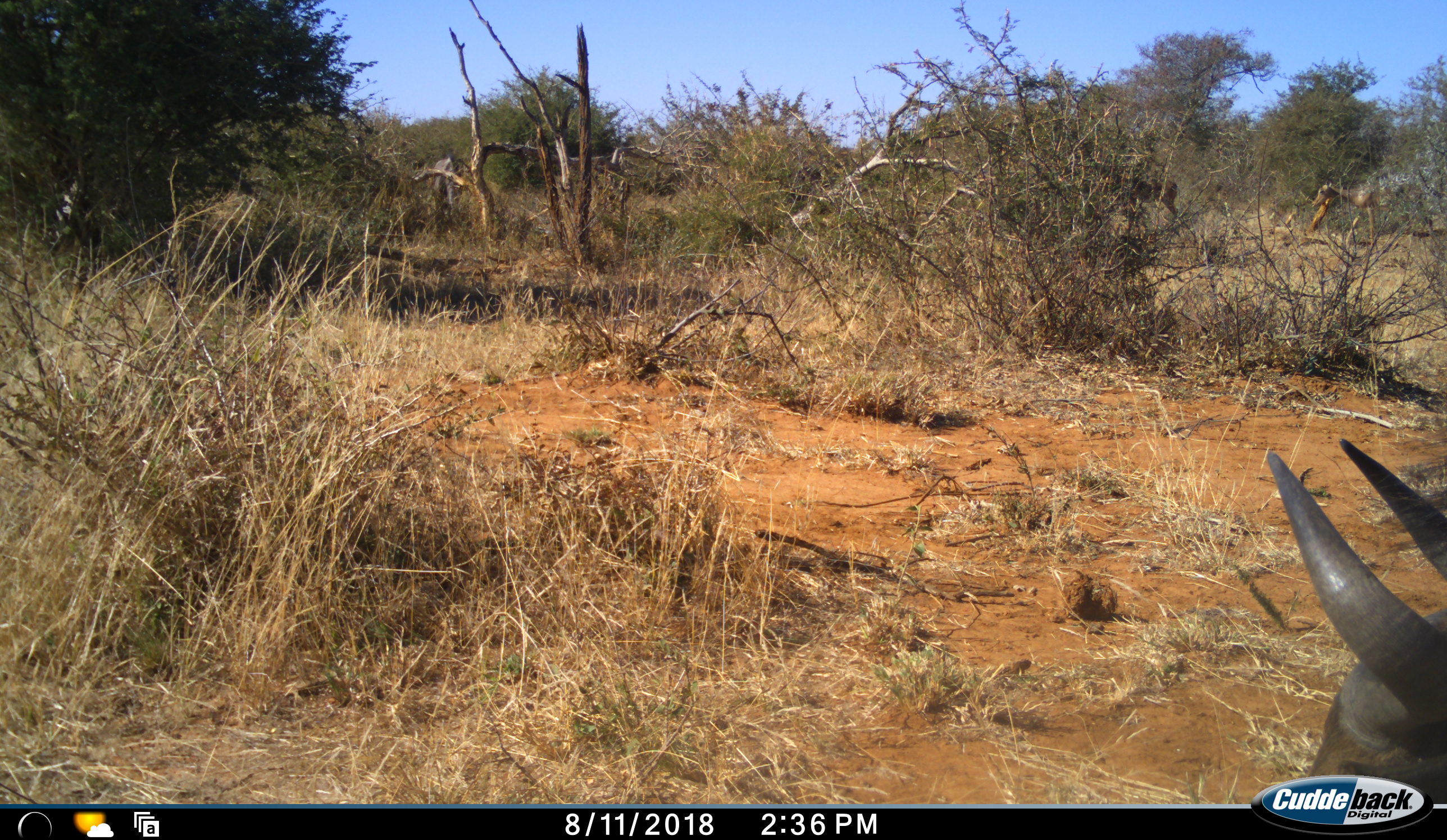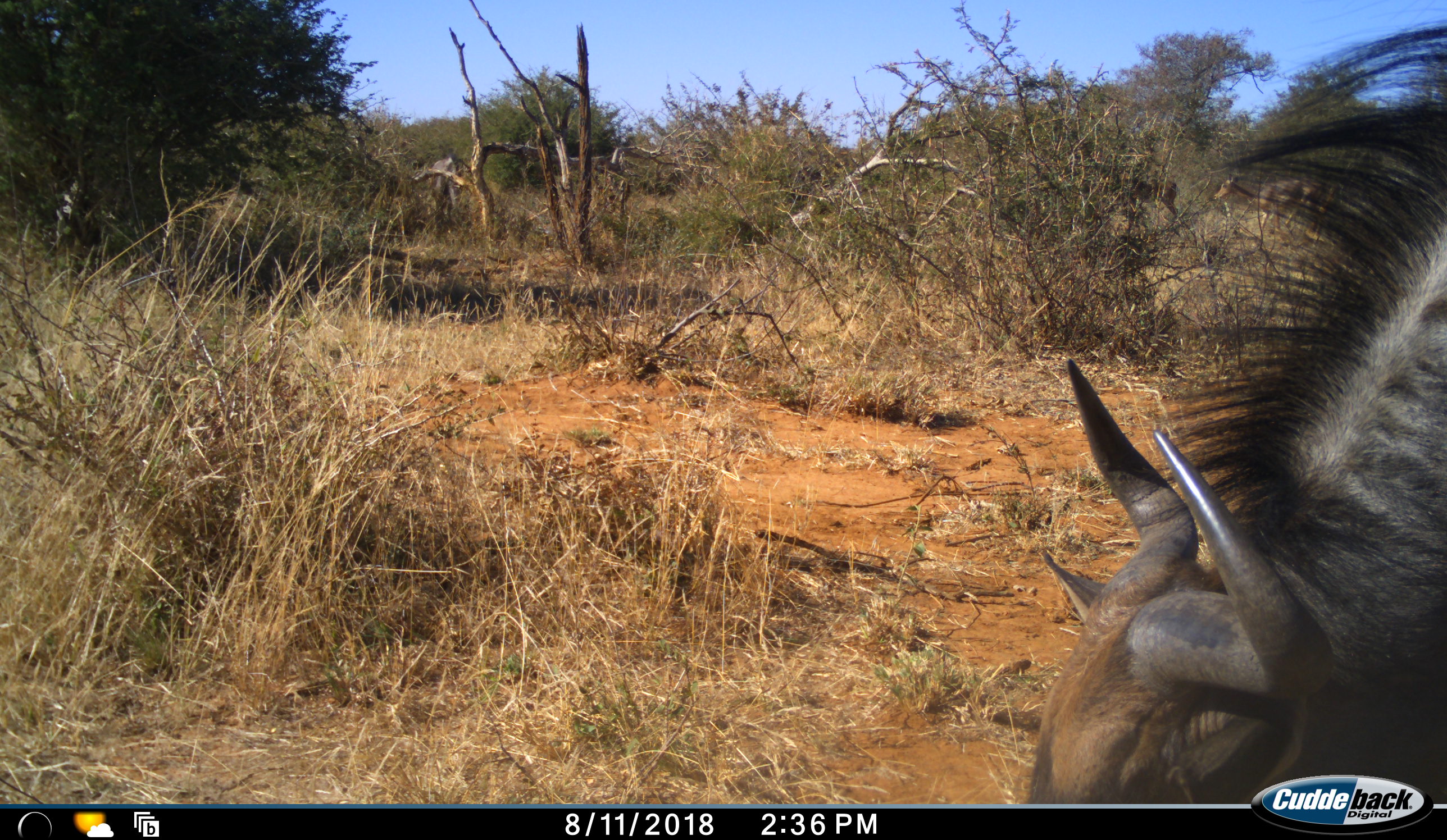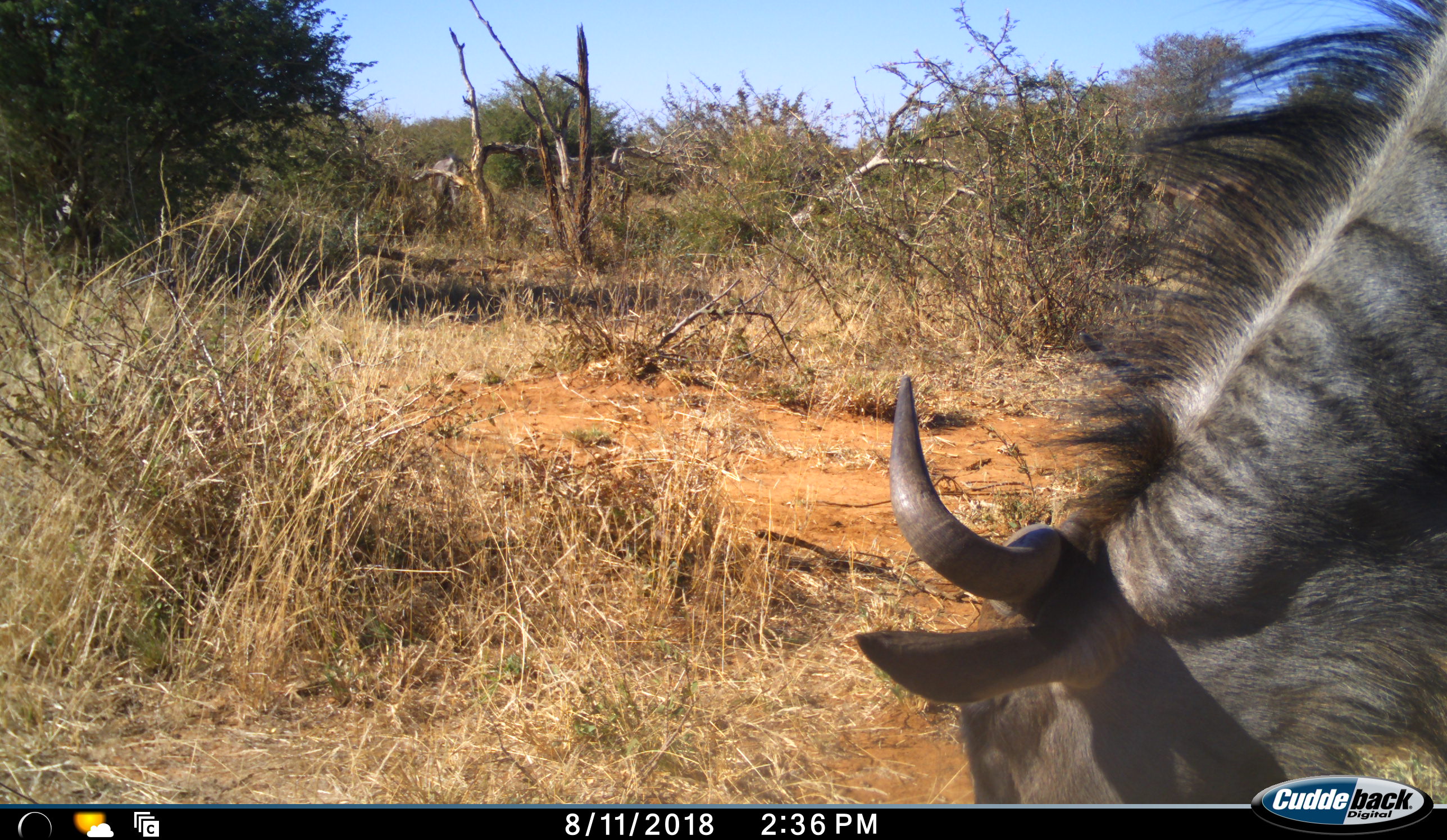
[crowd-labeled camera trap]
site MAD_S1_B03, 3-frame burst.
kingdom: Animalia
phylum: Chordata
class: Mammalia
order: Artiodactyla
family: Bovidae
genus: Connochaetes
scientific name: Connochaetes taurinus taurinus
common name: blue wildebeest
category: wildebeestblue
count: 1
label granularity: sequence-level